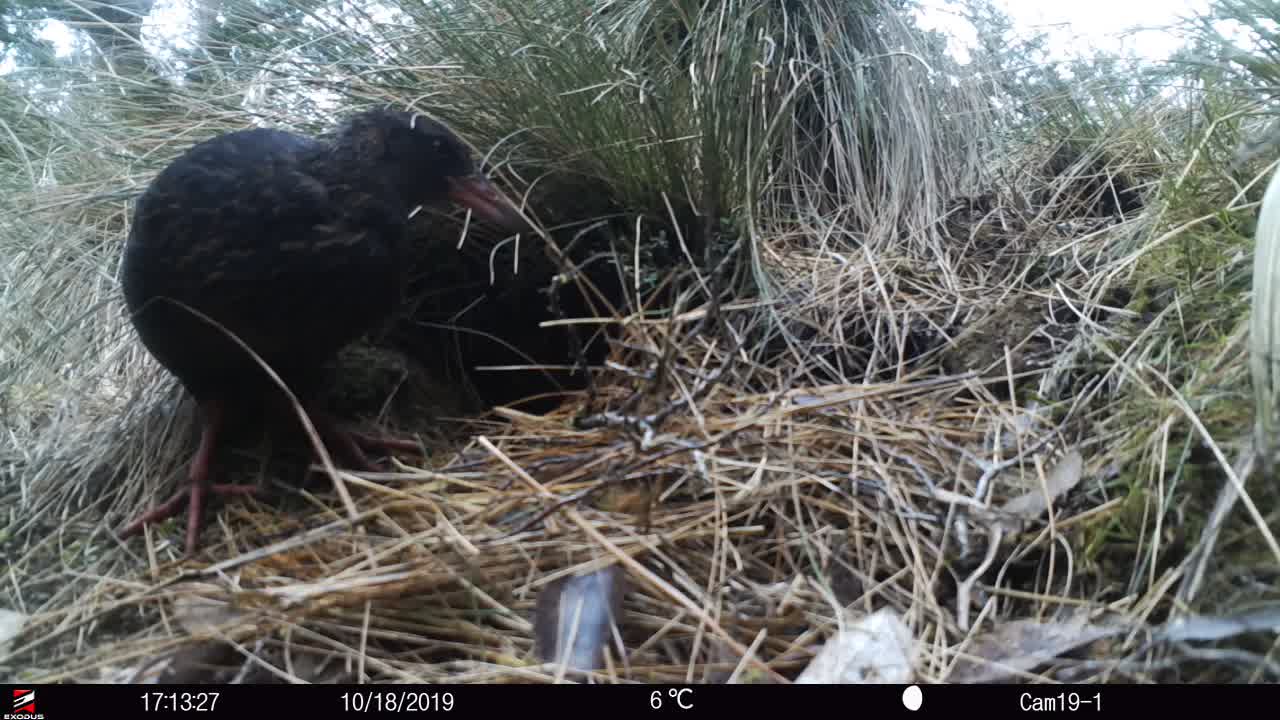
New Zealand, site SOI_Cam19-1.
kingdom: Animalia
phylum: Chordata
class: Aves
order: Gruiformes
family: Rallidae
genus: Gallirallus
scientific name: Gallirallus australis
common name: weka